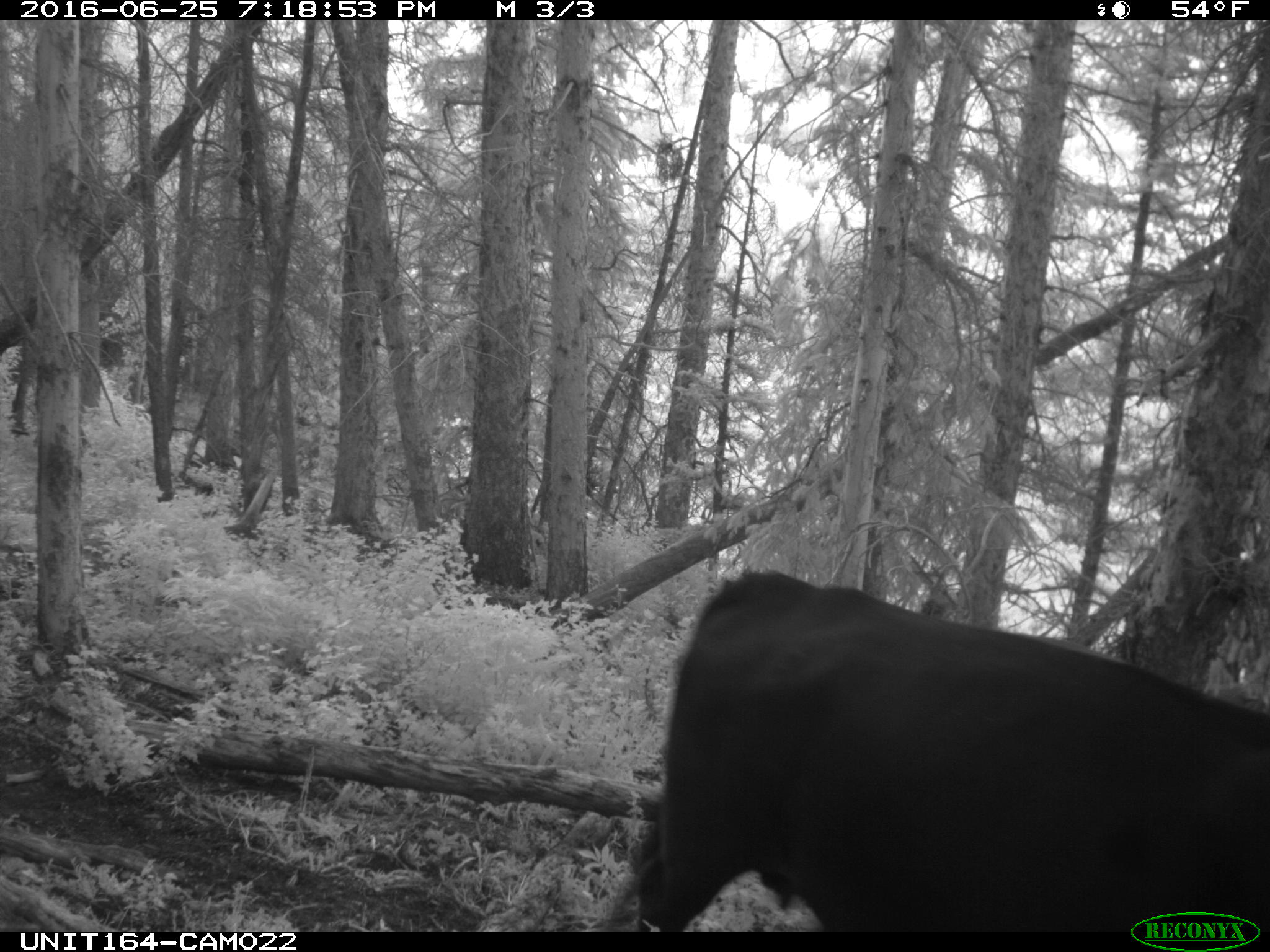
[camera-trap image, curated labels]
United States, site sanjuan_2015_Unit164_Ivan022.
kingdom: Animalia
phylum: Chordata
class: Mammalia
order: Artiodactyla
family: Bovidae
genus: Bos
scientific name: Bos taurus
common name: domestic cow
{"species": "Bos taurus (domestic cow)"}